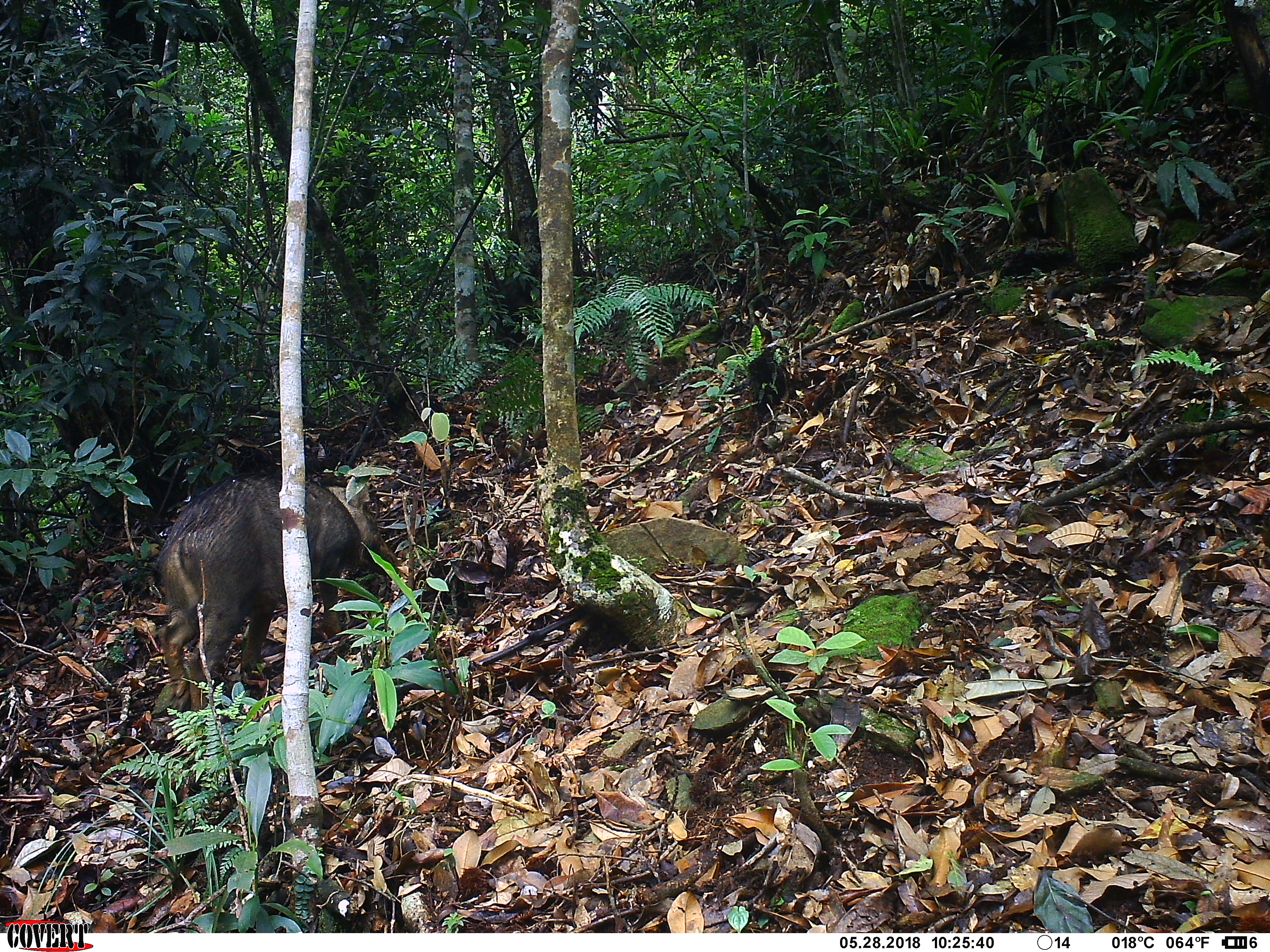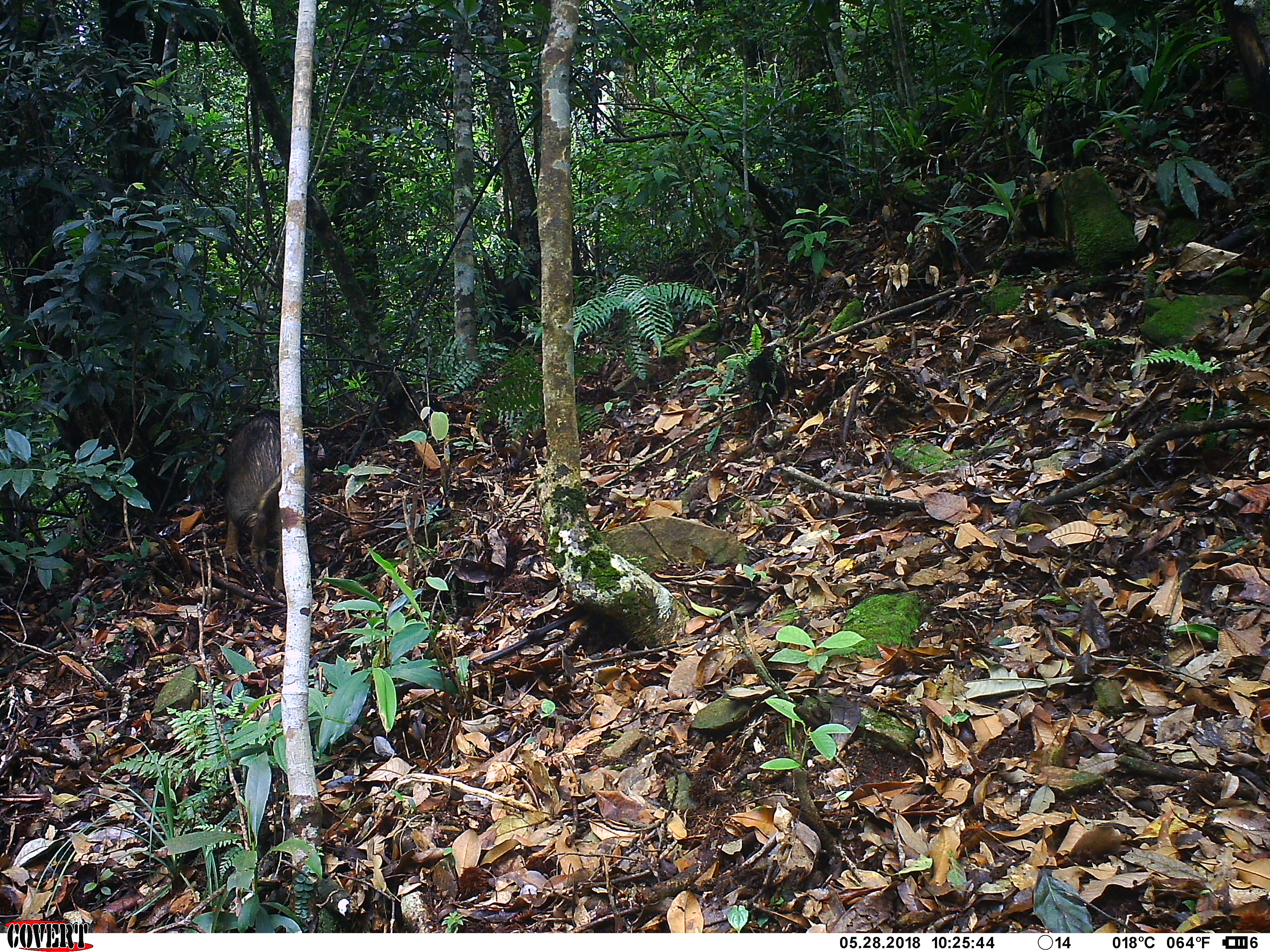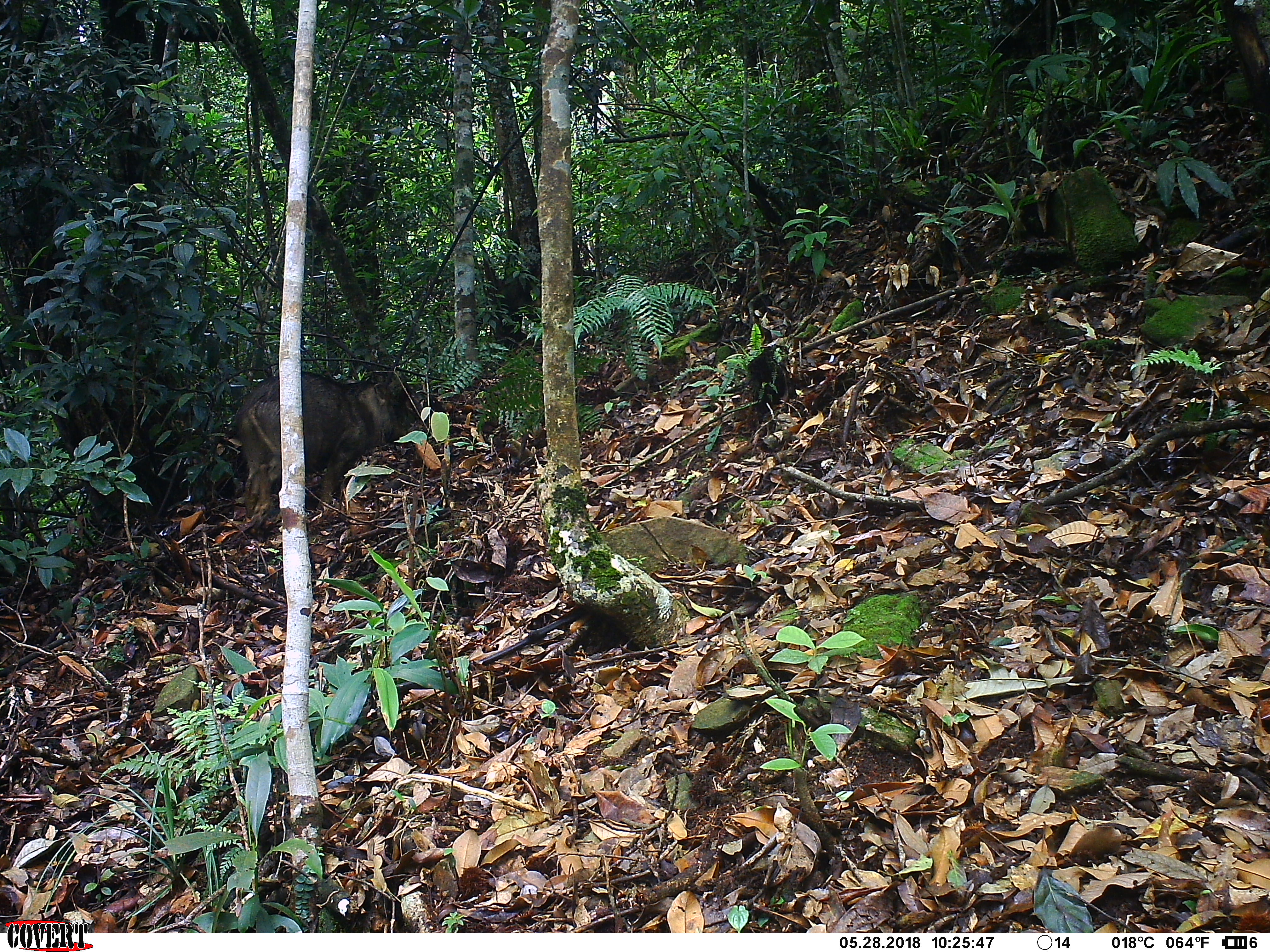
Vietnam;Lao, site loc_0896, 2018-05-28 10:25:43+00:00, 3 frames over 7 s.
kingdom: Animalia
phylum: Chordata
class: Mammalia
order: Artiodactyla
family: Suidae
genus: Sus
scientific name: Sus scrofa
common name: eurasian wild pig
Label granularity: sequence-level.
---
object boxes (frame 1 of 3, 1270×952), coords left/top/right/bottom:
eurasian wild pig: 152/472/398/713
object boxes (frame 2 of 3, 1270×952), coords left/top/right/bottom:
eurasian wild pig: 219/408/313/594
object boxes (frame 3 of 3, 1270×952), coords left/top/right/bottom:
eurasian wild pig: 233/371/420/535